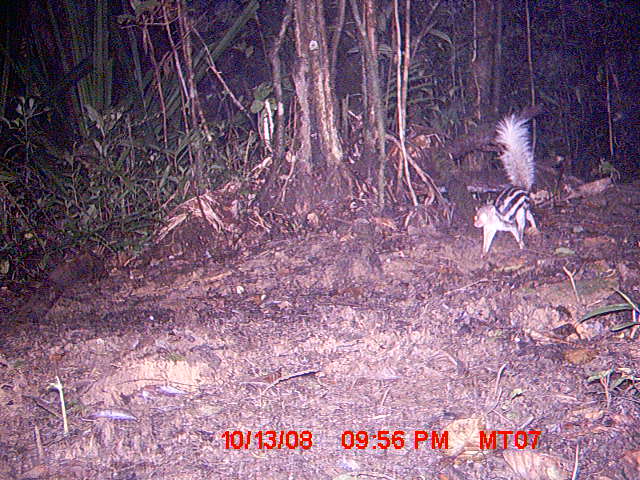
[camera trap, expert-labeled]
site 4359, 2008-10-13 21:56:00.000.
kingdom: Animalia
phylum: Chordata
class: Mammalia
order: Carnivora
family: Eupleridae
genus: Galidictis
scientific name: Galidictis fasciata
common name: broad-striped vontsira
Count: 1.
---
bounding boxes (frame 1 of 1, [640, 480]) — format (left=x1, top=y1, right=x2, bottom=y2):
galidictis fasciata: (left=471, top=111, right=541, bottom=258)